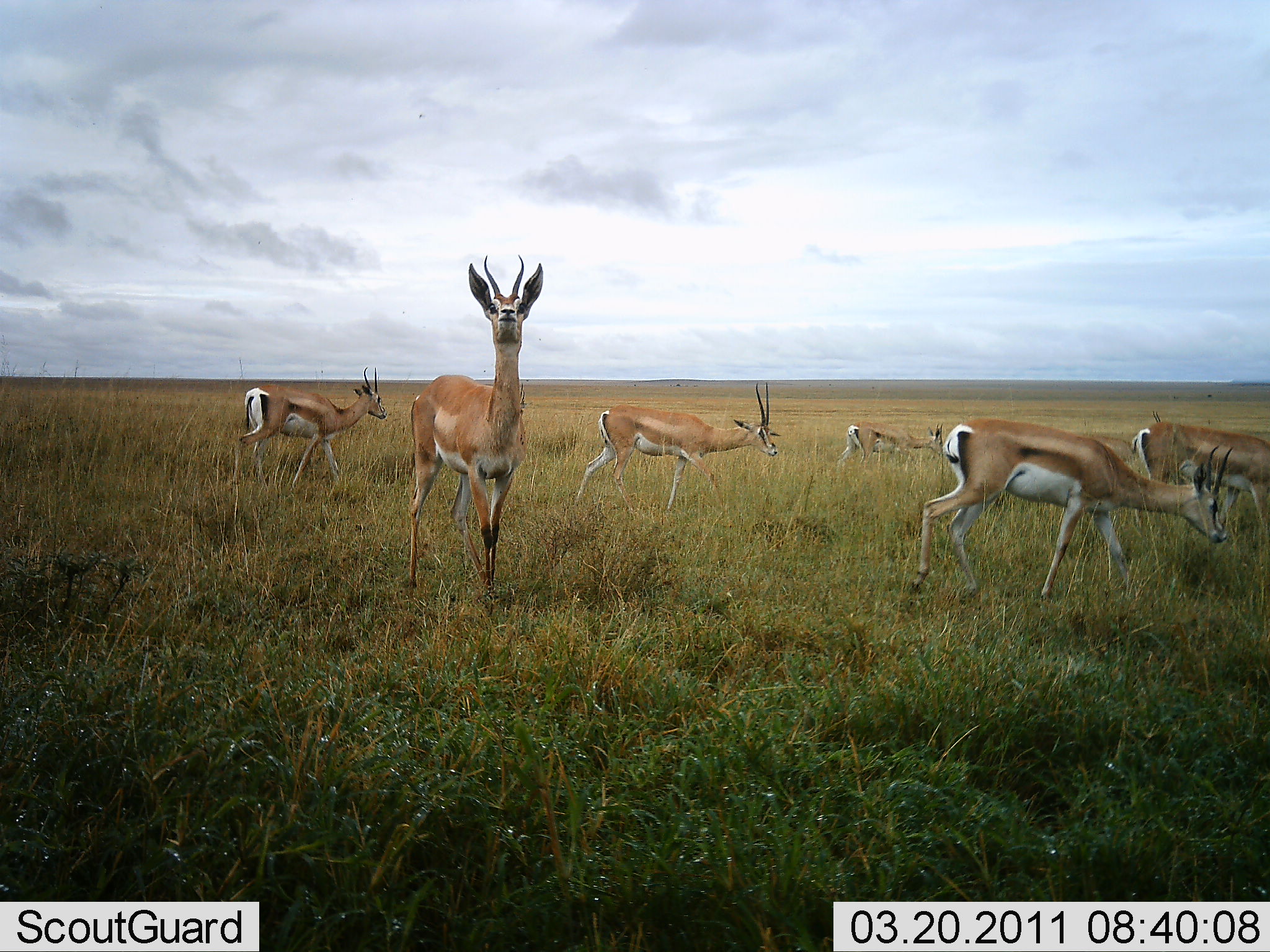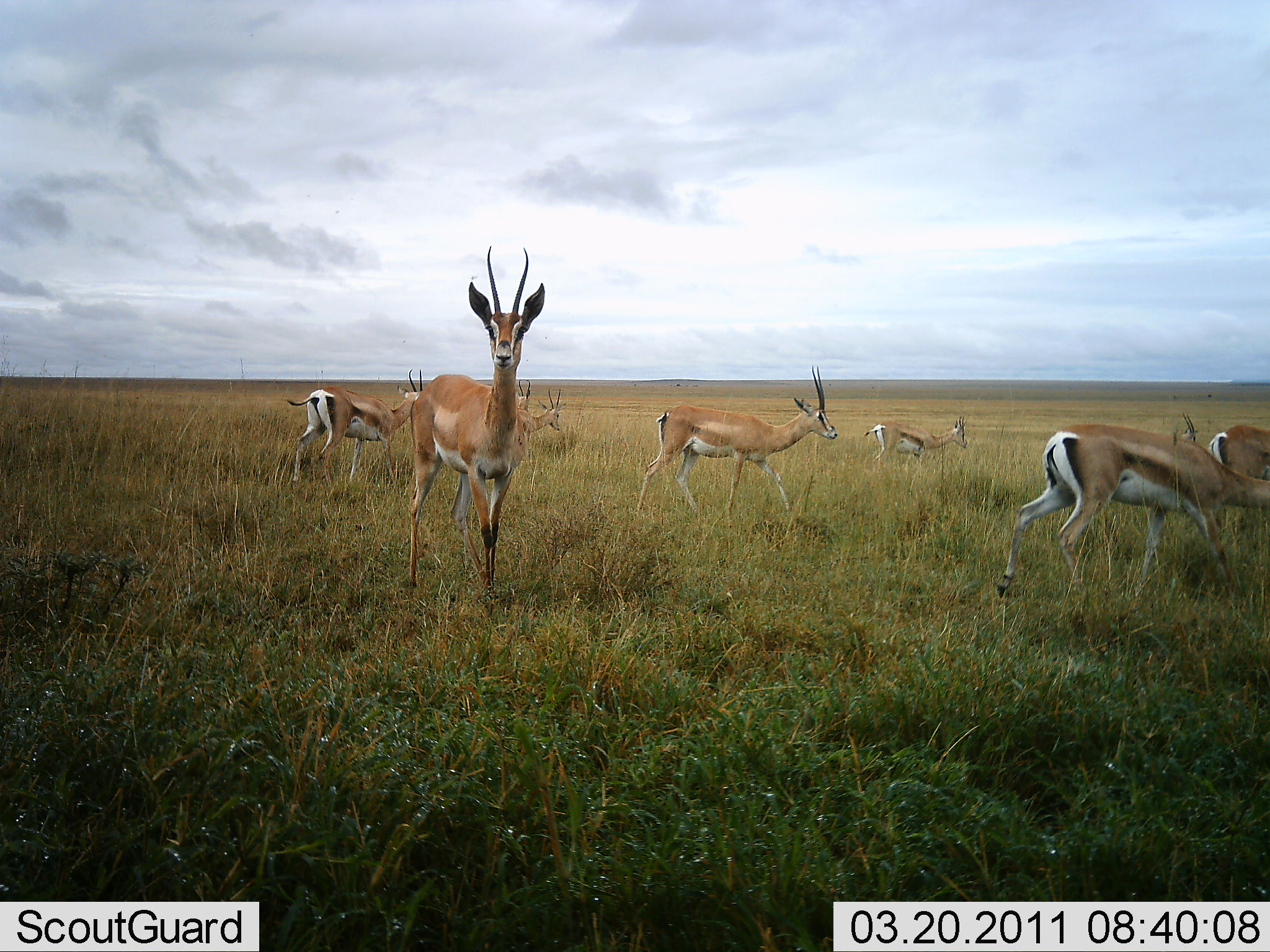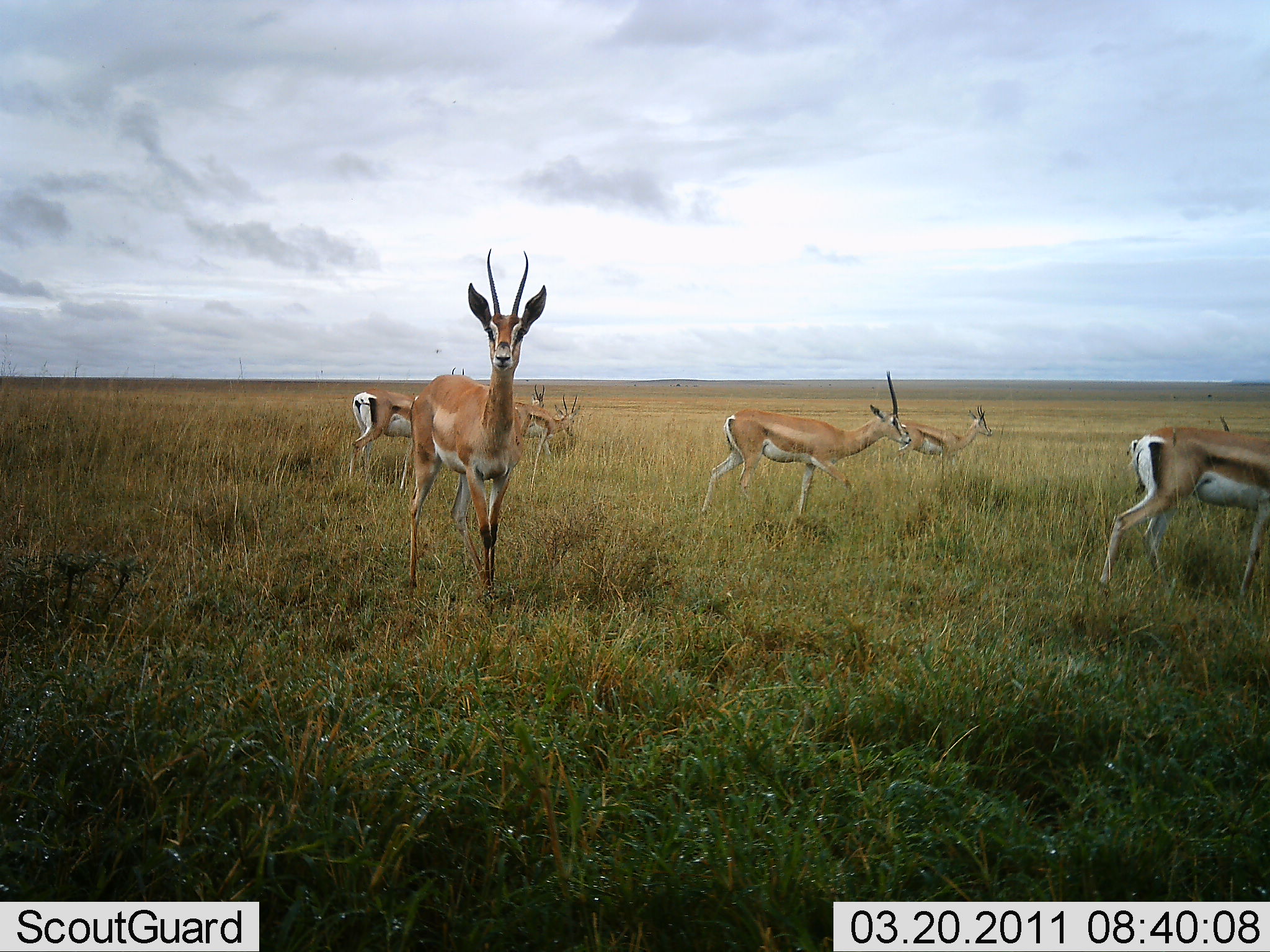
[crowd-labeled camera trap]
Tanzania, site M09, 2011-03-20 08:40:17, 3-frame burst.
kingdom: Animalia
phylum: Chordata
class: Mammalia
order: Artiodactyla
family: Bovidae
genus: Nanger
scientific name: Nanger granti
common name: grant's gazelle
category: gazellegrants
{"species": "gazellegrants (grant's gazelle) (Nanger granti)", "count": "6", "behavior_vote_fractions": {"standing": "43%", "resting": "0%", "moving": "93%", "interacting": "0%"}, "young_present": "0%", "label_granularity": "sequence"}